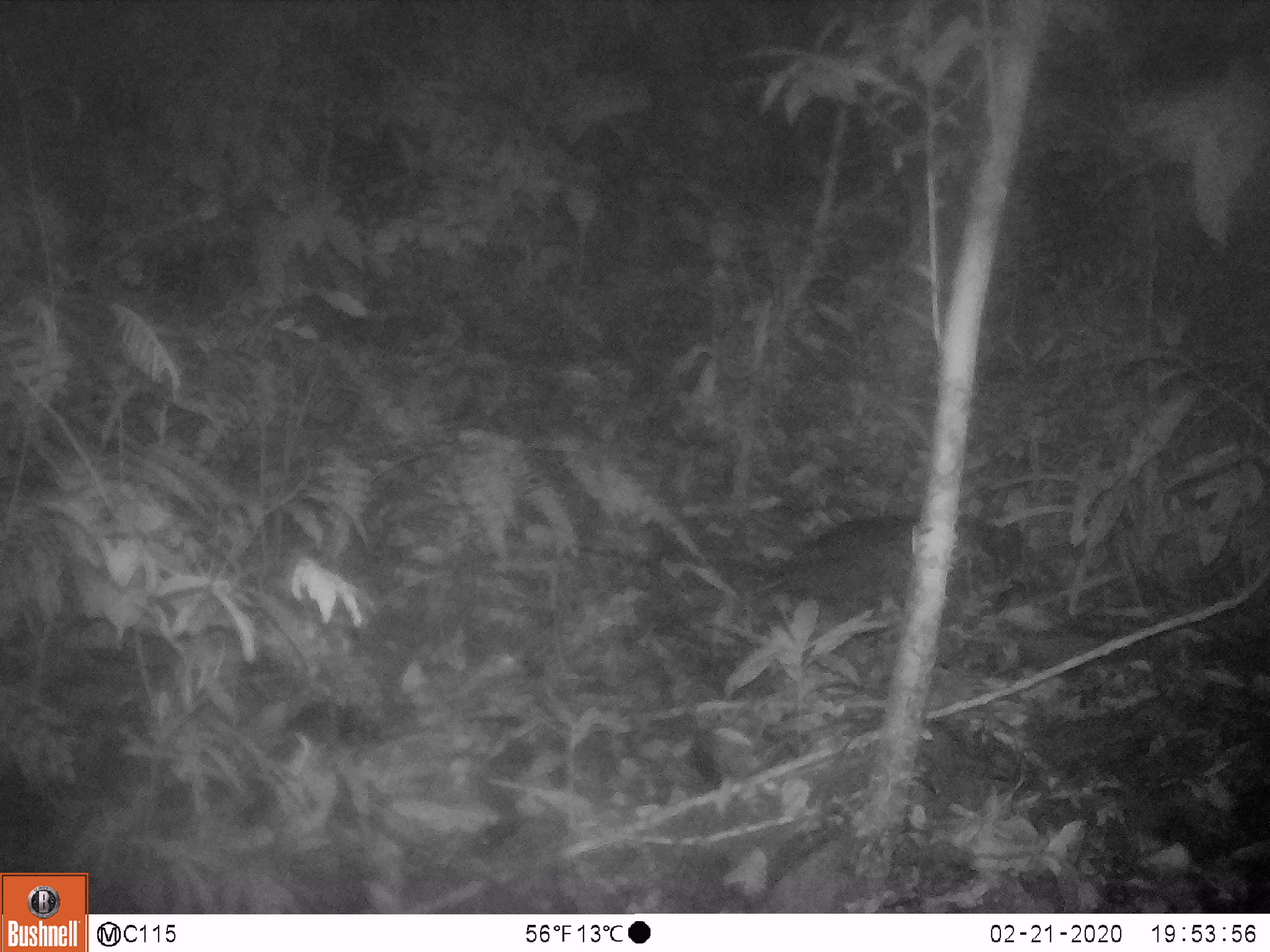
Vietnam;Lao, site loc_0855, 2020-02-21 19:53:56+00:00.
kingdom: Animalia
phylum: Chordata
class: Mammalia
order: Rodentia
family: Muridae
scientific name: Muridae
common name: old-world mice and rats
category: unidentified murid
Unidentified murid (old-world mice and rats) (Muridae). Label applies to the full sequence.